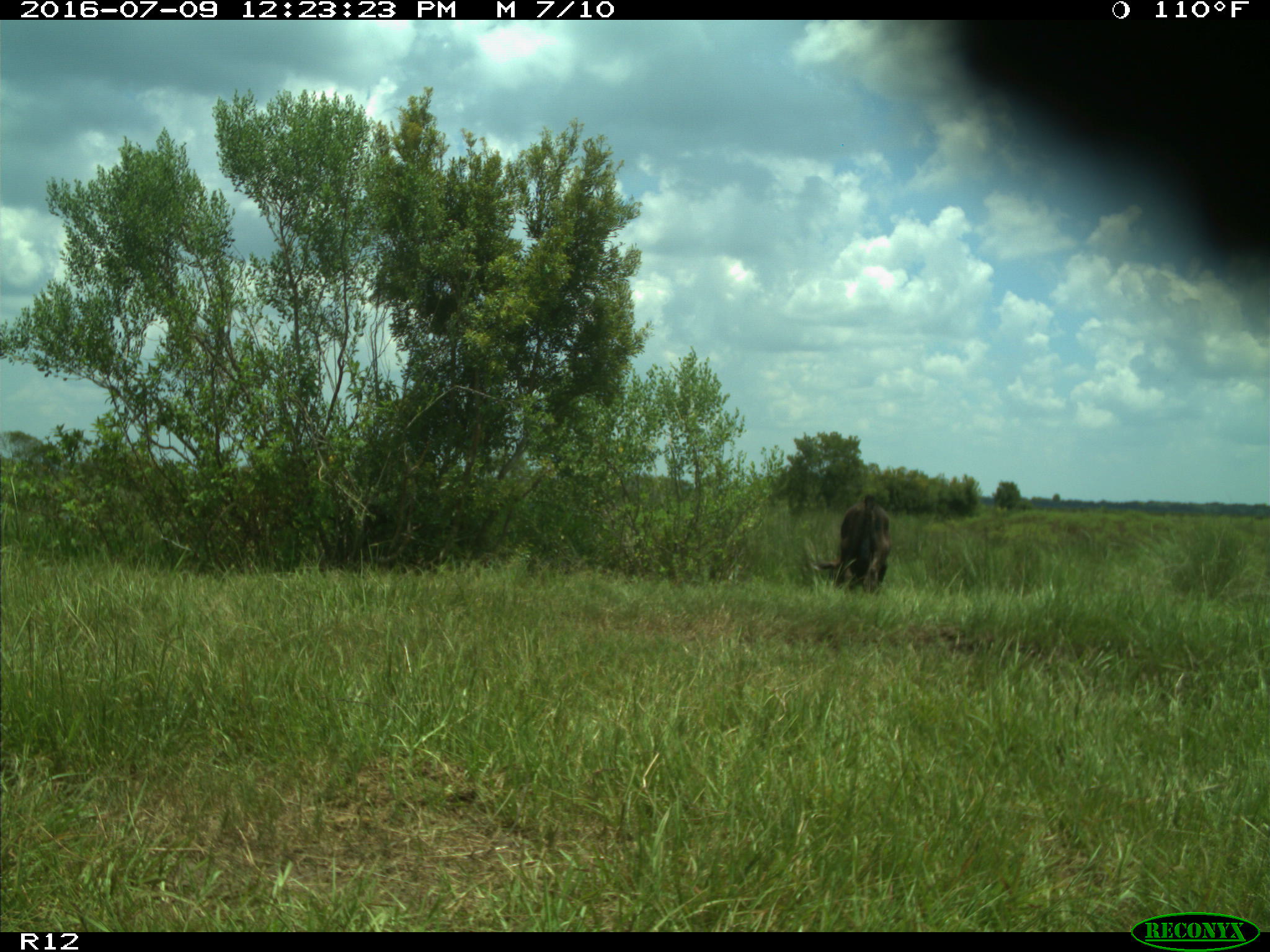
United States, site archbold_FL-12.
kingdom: Animalia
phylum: Chordata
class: Mammalia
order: Artiodactyla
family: Bovidae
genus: Bos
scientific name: Bos taurus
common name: domestic cow